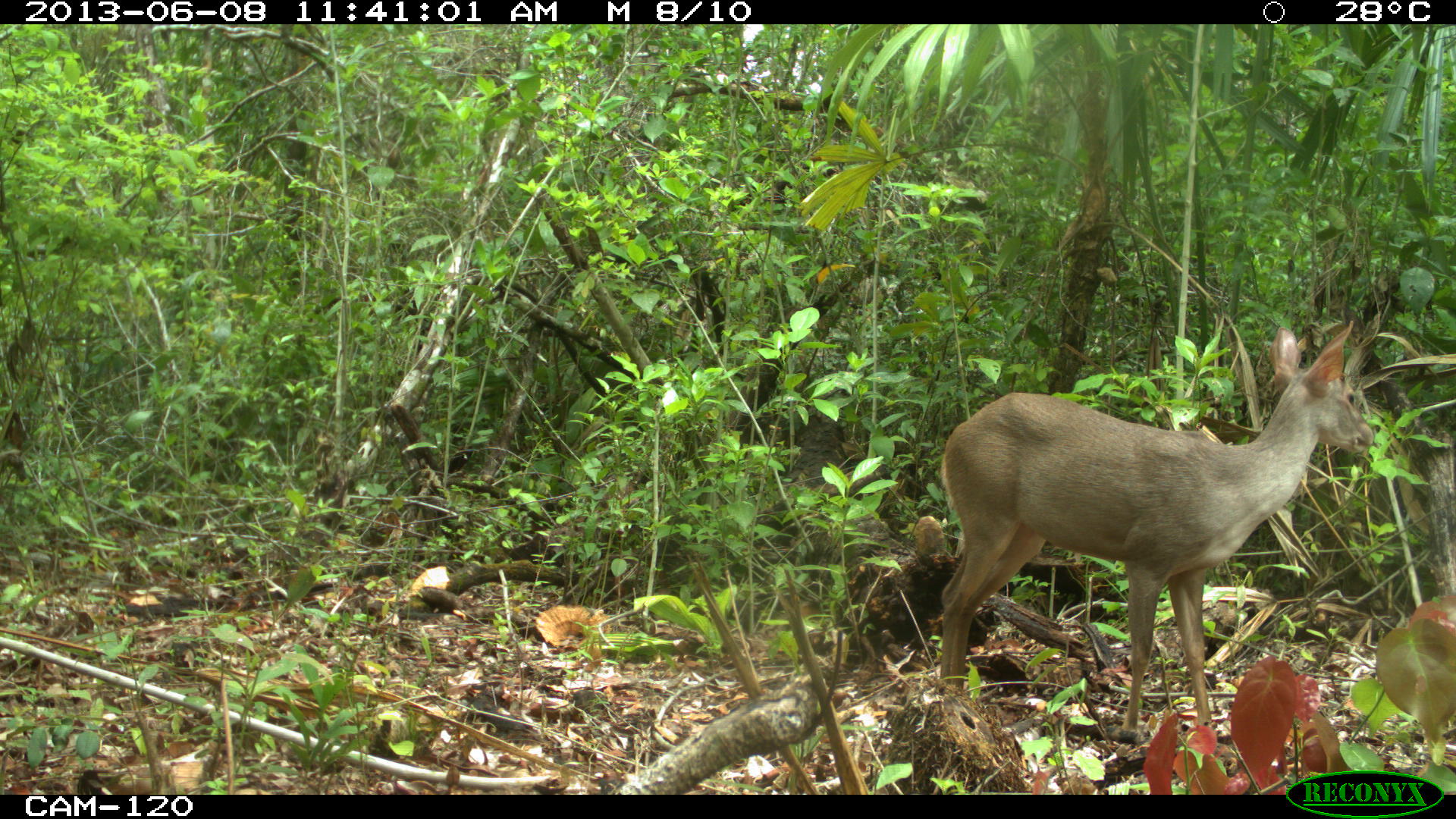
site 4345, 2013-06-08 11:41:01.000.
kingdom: Animalia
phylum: Chordata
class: Mammalia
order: Artiodactyla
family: Cervidae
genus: Odocoileus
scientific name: Odocoileus pandora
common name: yucatán brown brocket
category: mazama pandora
Mazama pandora (yucatán brown brocket) (Odocoileus pandora), count 1, sex female.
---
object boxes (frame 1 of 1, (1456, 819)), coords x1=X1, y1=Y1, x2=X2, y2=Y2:
mazama pandora: x1=935, y1=319, x2=1376, y2=741